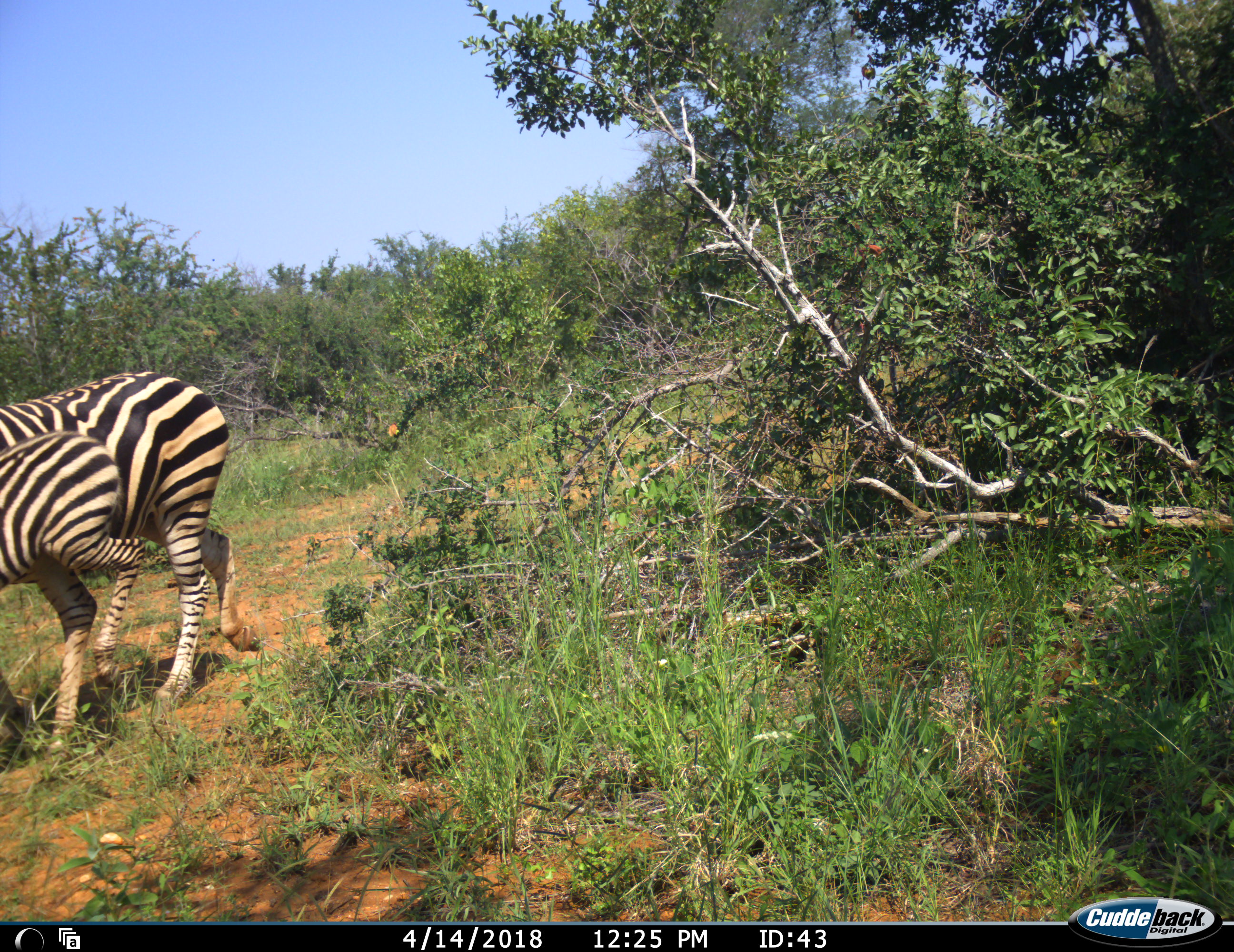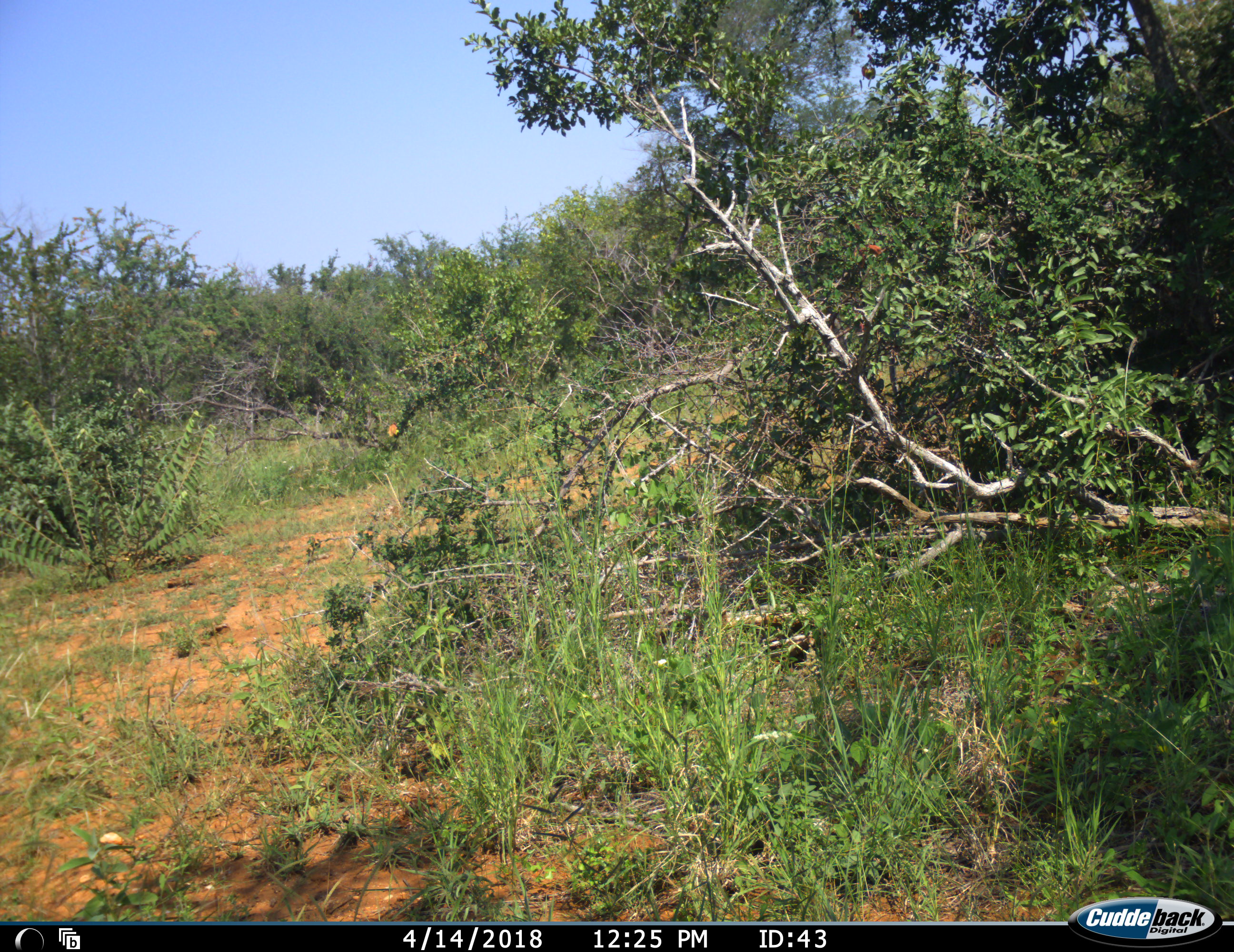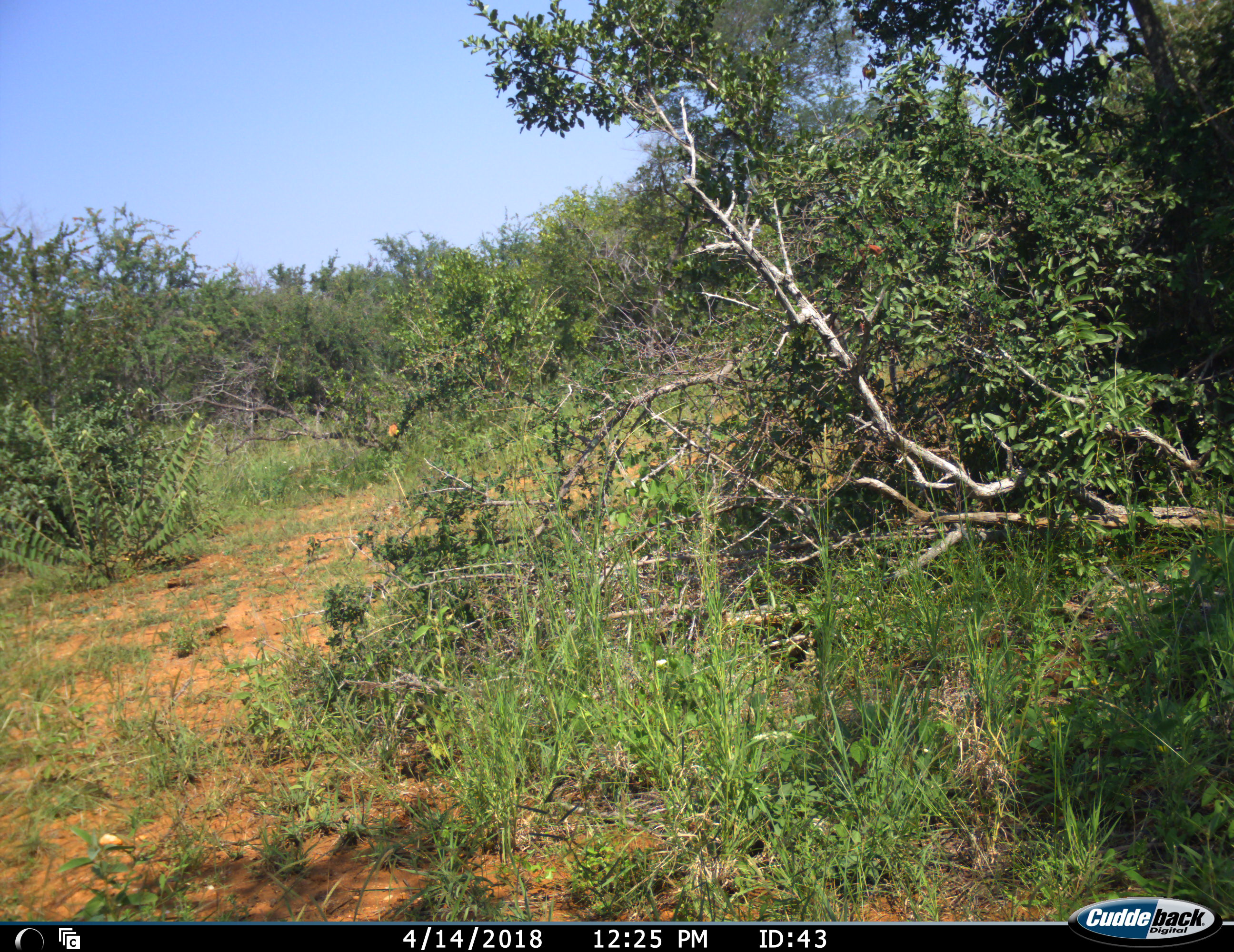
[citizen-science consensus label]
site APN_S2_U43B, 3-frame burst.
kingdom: Animalia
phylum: Chordata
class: Mammalia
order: Perissodactyla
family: Equidae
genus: Equus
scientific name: Equus quagga burchellii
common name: burchell's zebra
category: zebraburchells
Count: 2.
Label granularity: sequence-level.